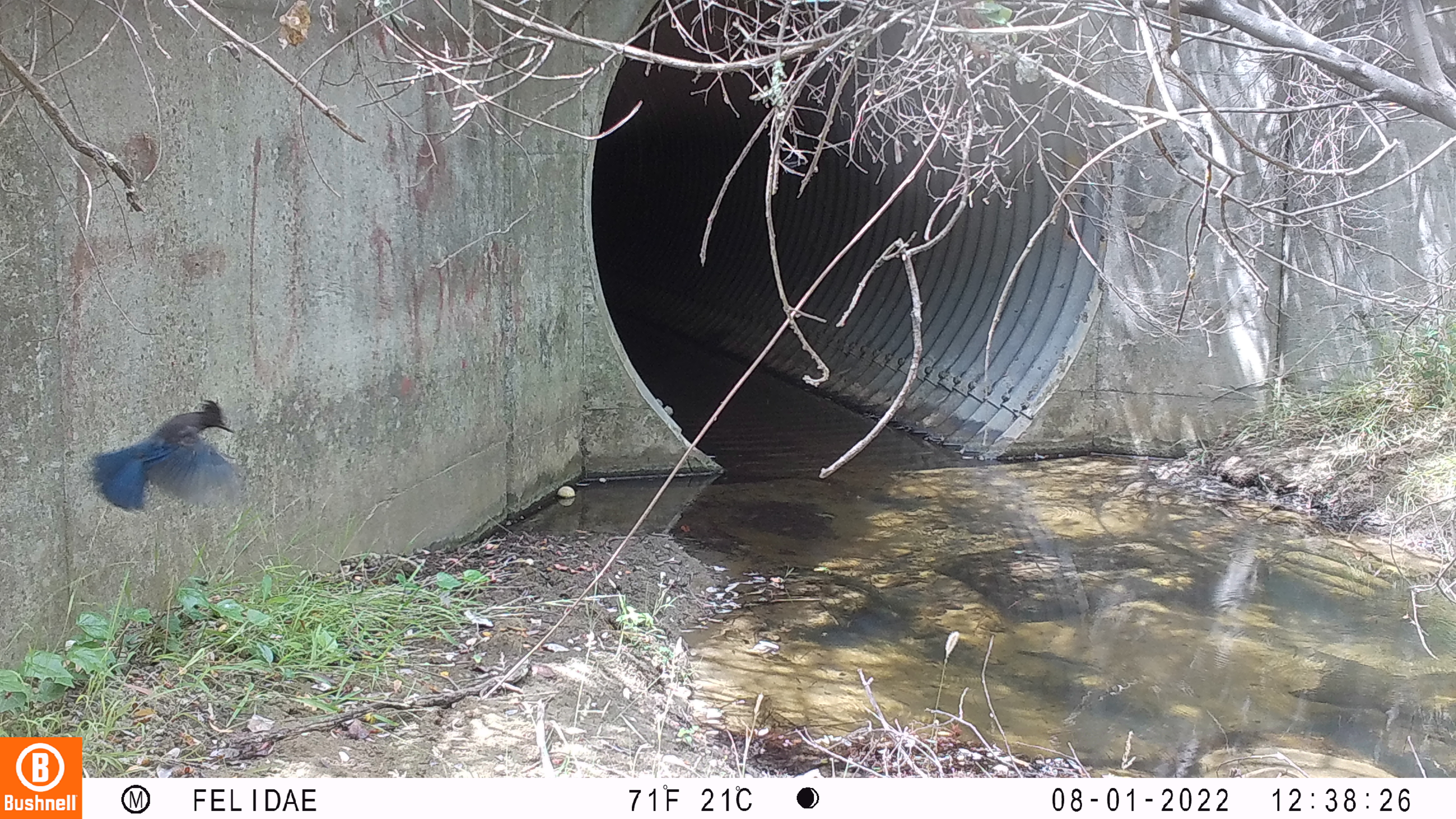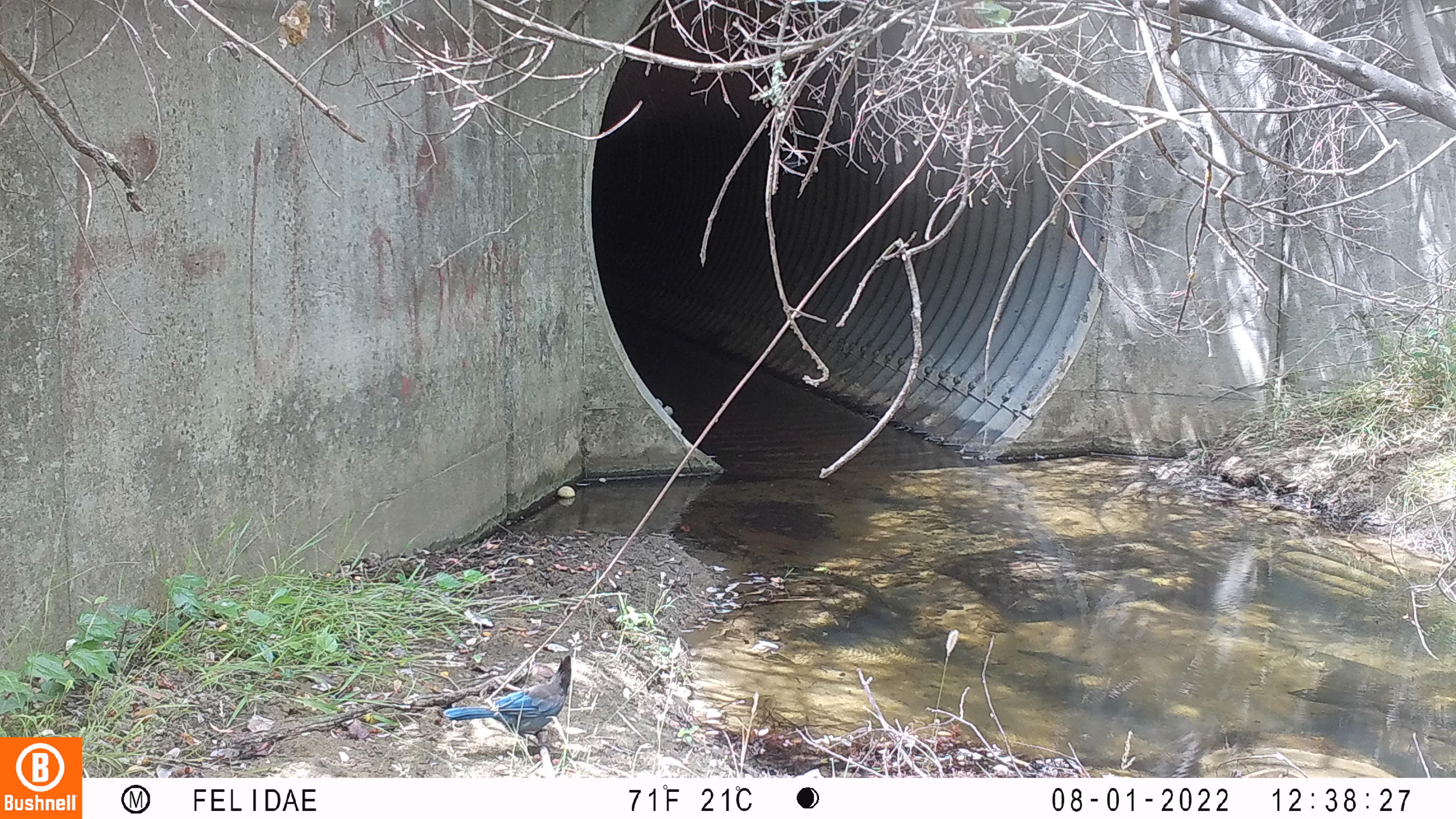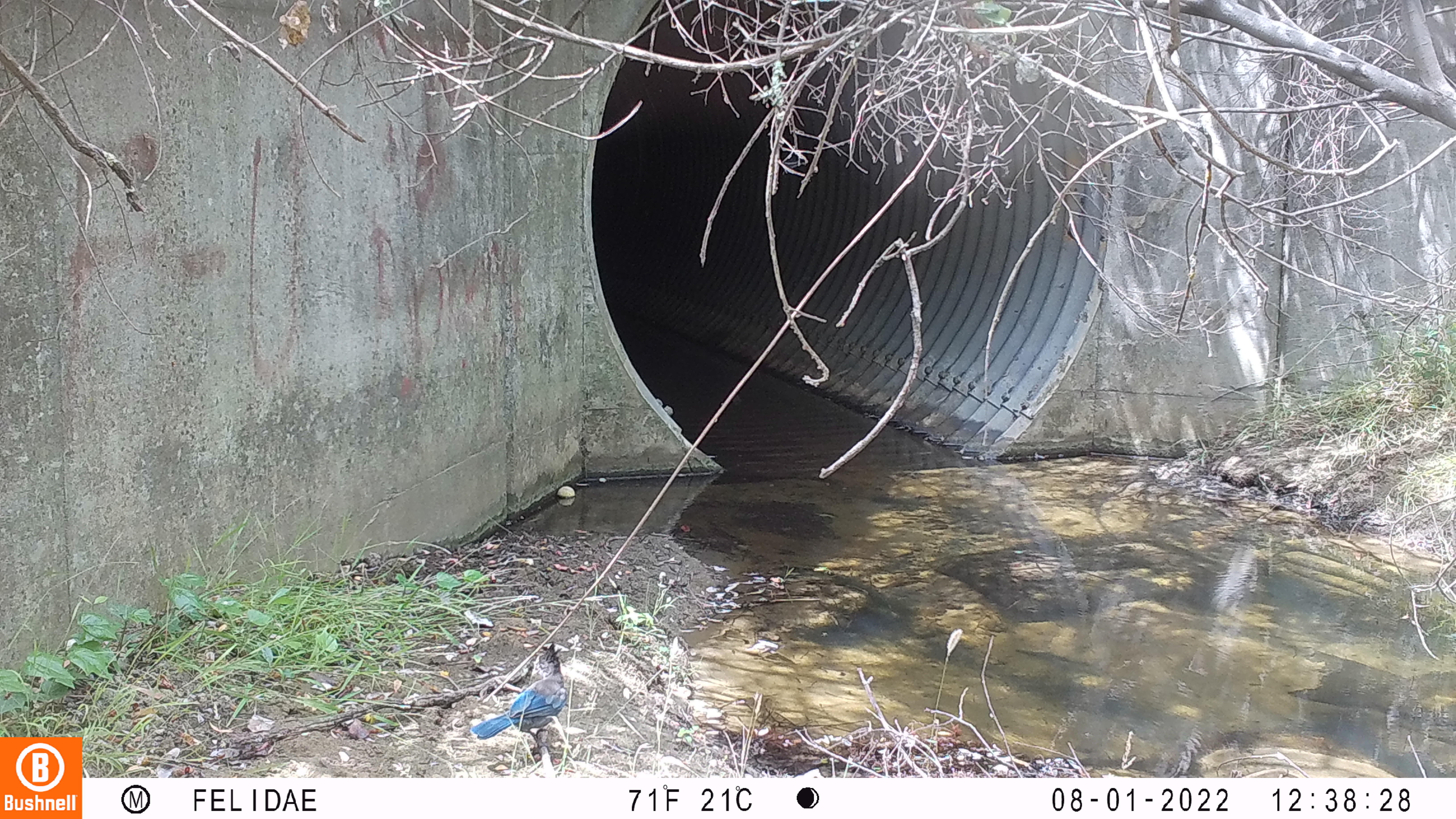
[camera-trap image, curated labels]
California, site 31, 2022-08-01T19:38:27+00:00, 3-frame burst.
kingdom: Animalia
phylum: Chordata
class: Aves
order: Passeriformes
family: Corvidae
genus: Cyanocitta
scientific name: Cyanocitta stelleri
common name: steller's jay